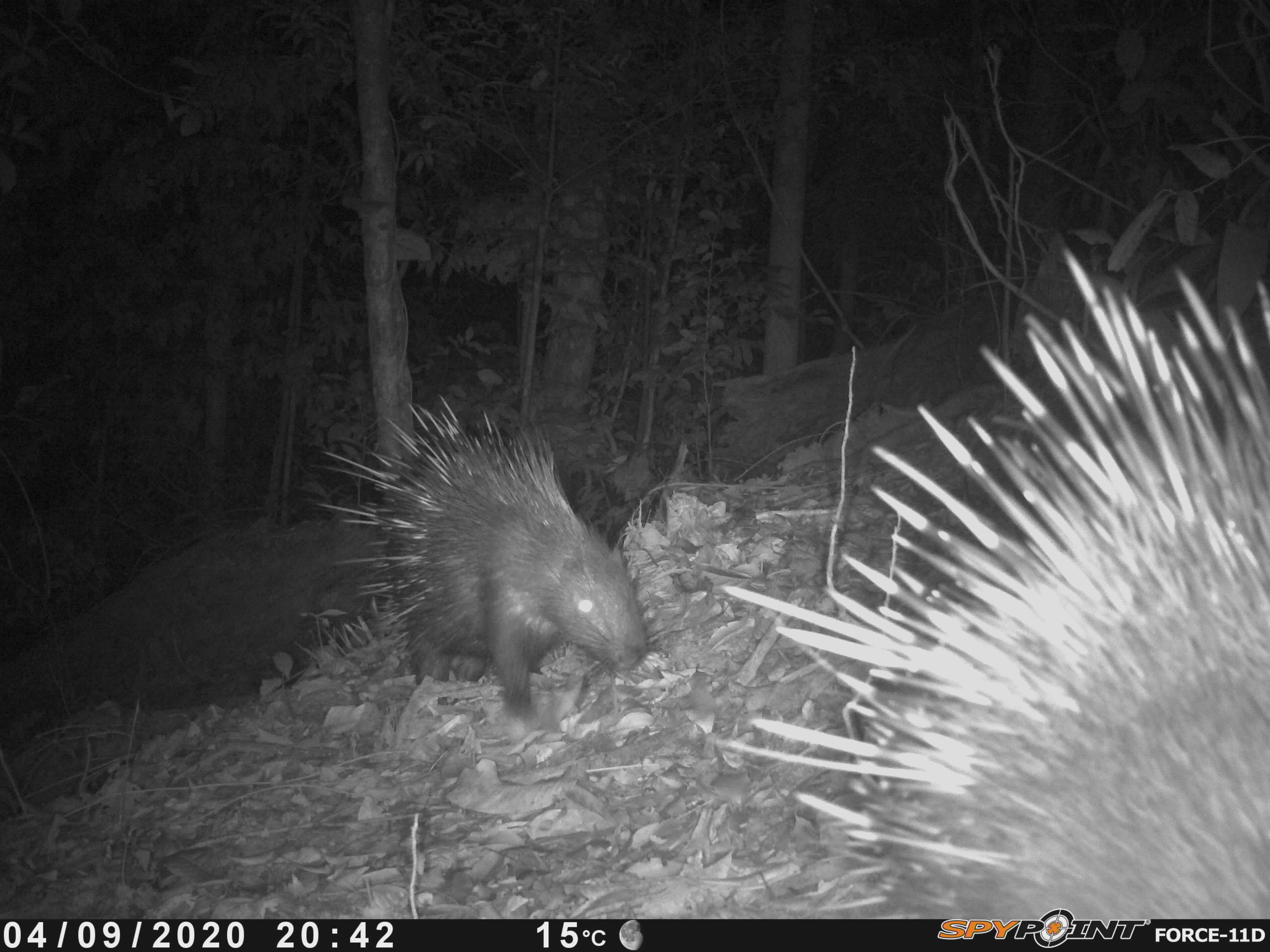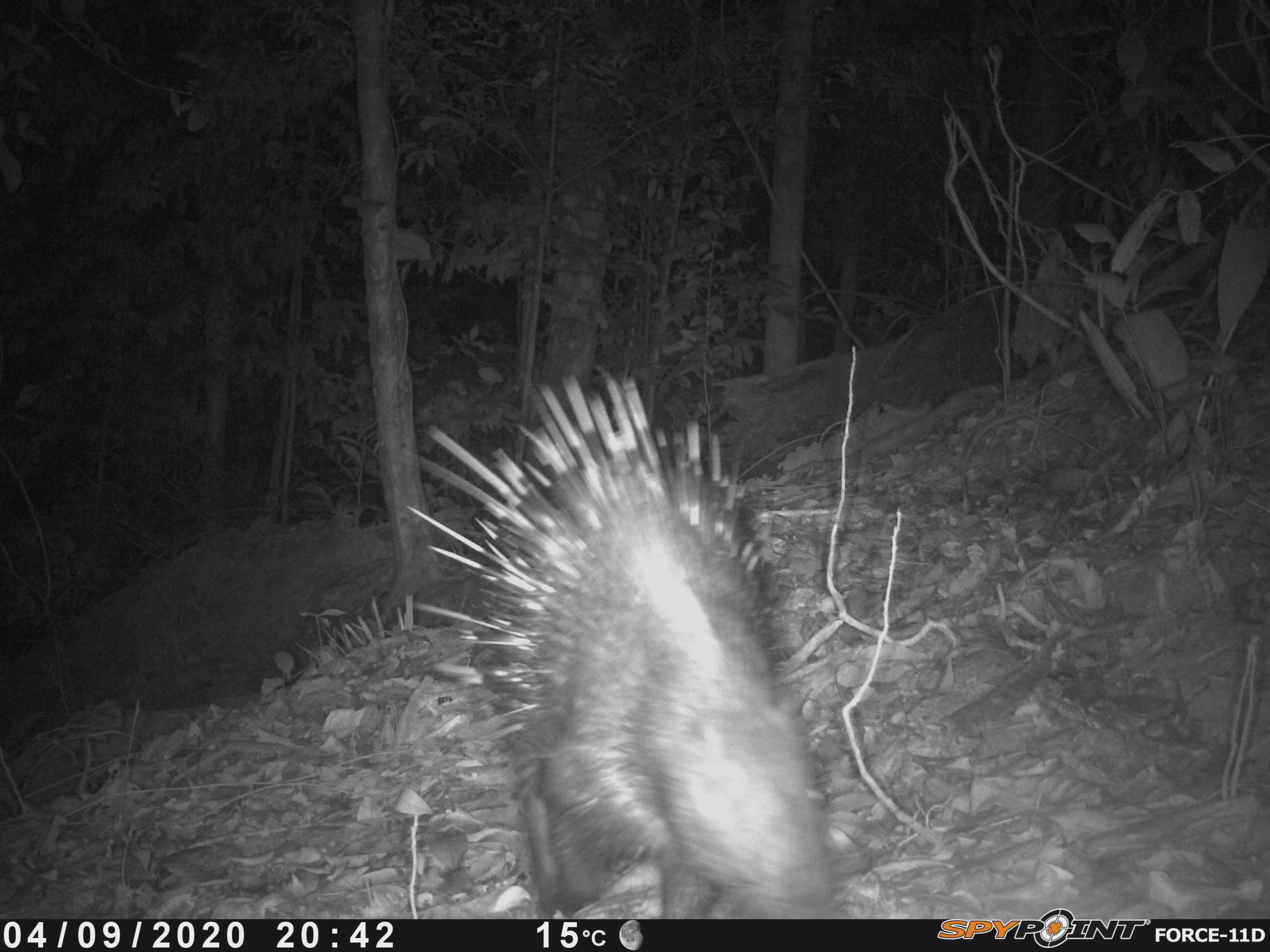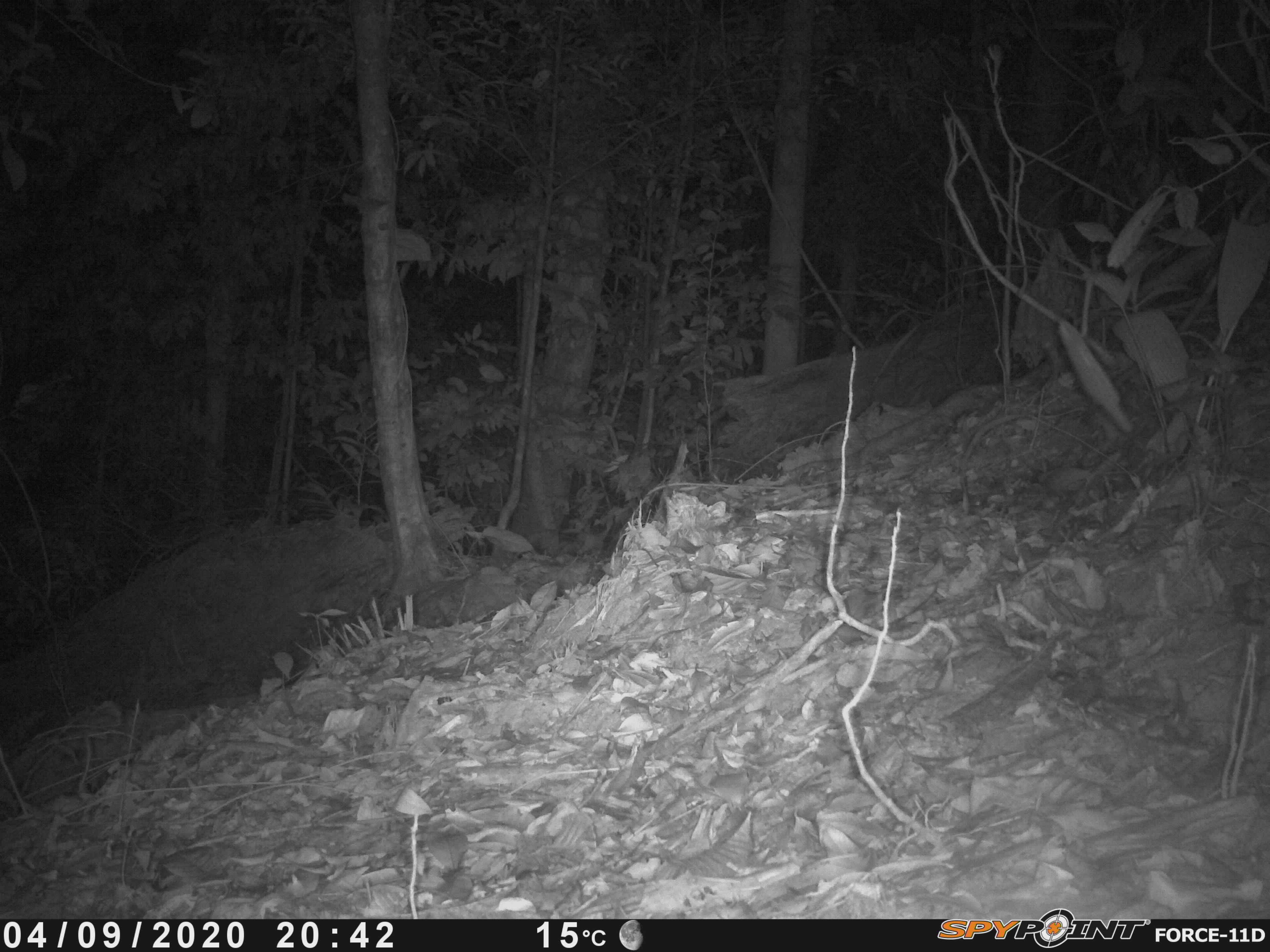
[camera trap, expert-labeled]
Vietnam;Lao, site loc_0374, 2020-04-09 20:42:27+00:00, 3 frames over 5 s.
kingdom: Animalia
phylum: Chordata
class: Mammalia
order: Rodentia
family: Hystricidae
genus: Hystrix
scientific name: Hystrix brachyura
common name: malayan porcupine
Malayan porcupine (Hystrix brachyura). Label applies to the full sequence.